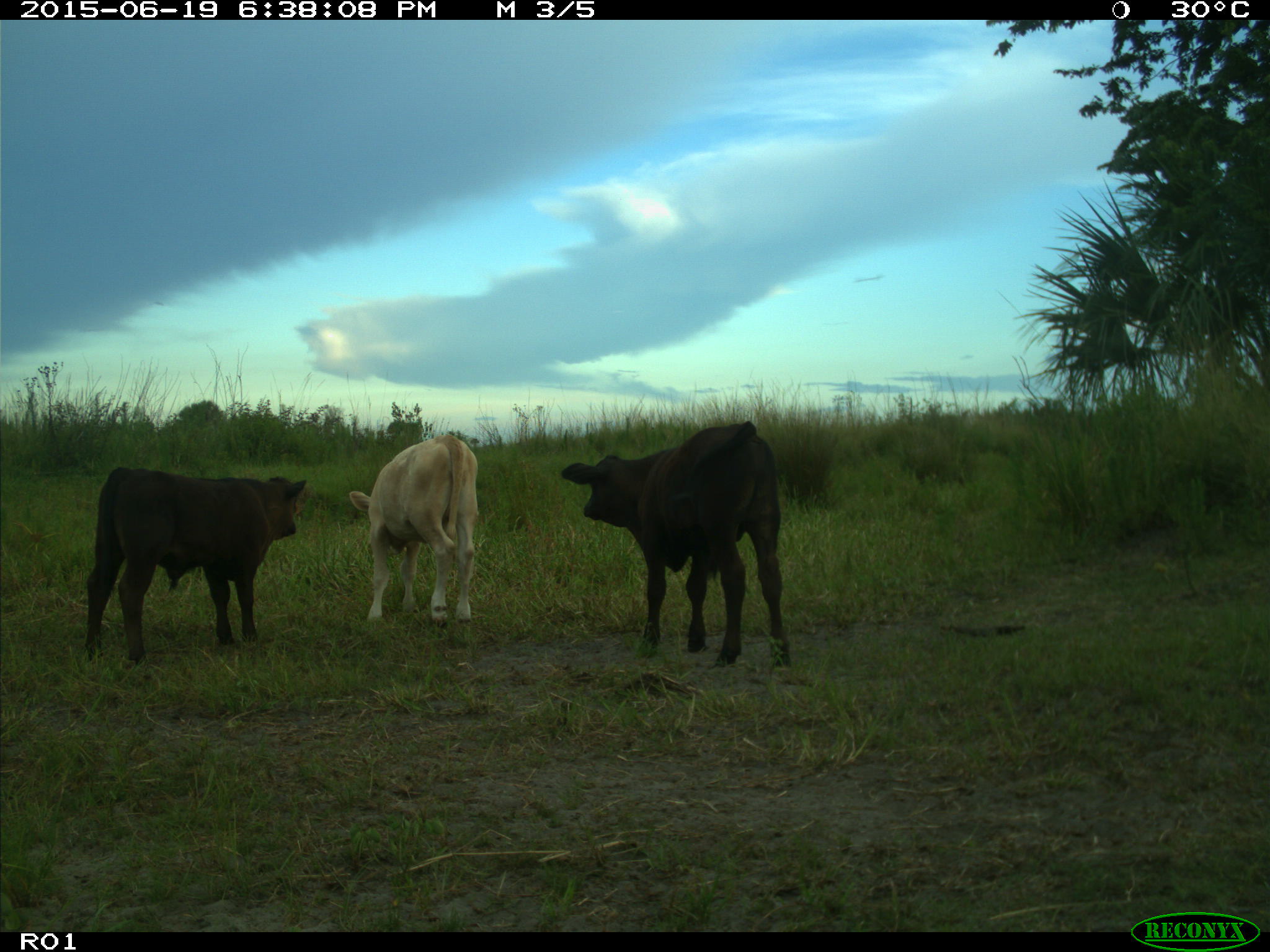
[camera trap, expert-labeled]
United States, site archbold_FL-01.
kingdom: Animalia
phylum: Chordata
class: Mammalia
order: Artiodactyla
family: Bovidae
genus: Bos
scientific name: Bos taurus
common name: domestic cow